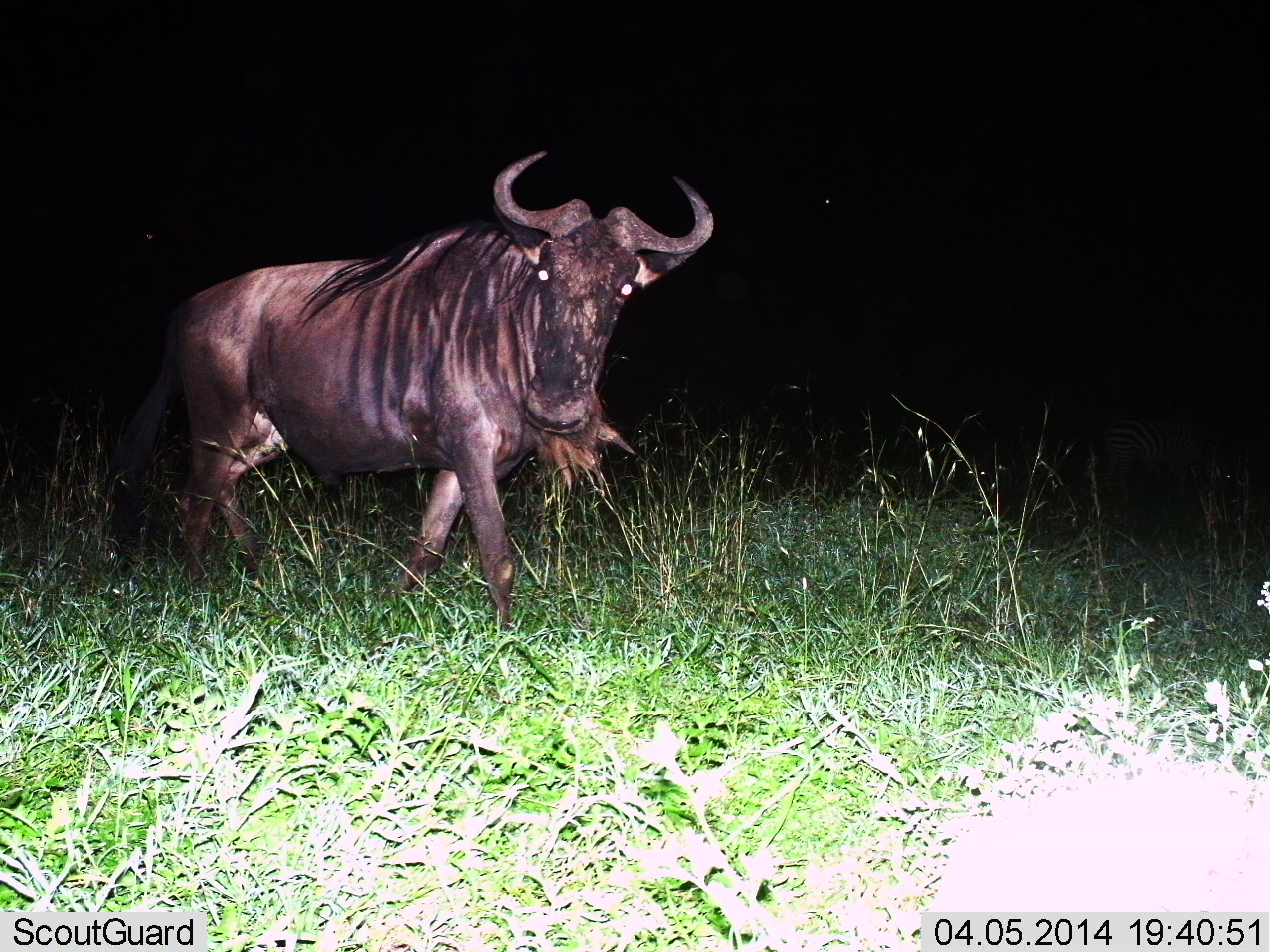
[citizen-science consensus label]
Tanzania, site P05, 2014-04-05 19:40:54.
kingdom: Animalia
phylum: Chordata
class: Mammalia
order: Artiodactyla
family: Bovidae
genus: Connochaetes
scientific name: Connochaetes taurinus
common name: blue wildebeest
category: wildebeest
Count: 1.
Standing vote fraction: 8%.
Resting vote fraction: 0%.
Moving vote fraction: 83%.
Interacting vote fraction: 0%.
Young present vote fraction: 0%.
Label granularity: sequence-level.